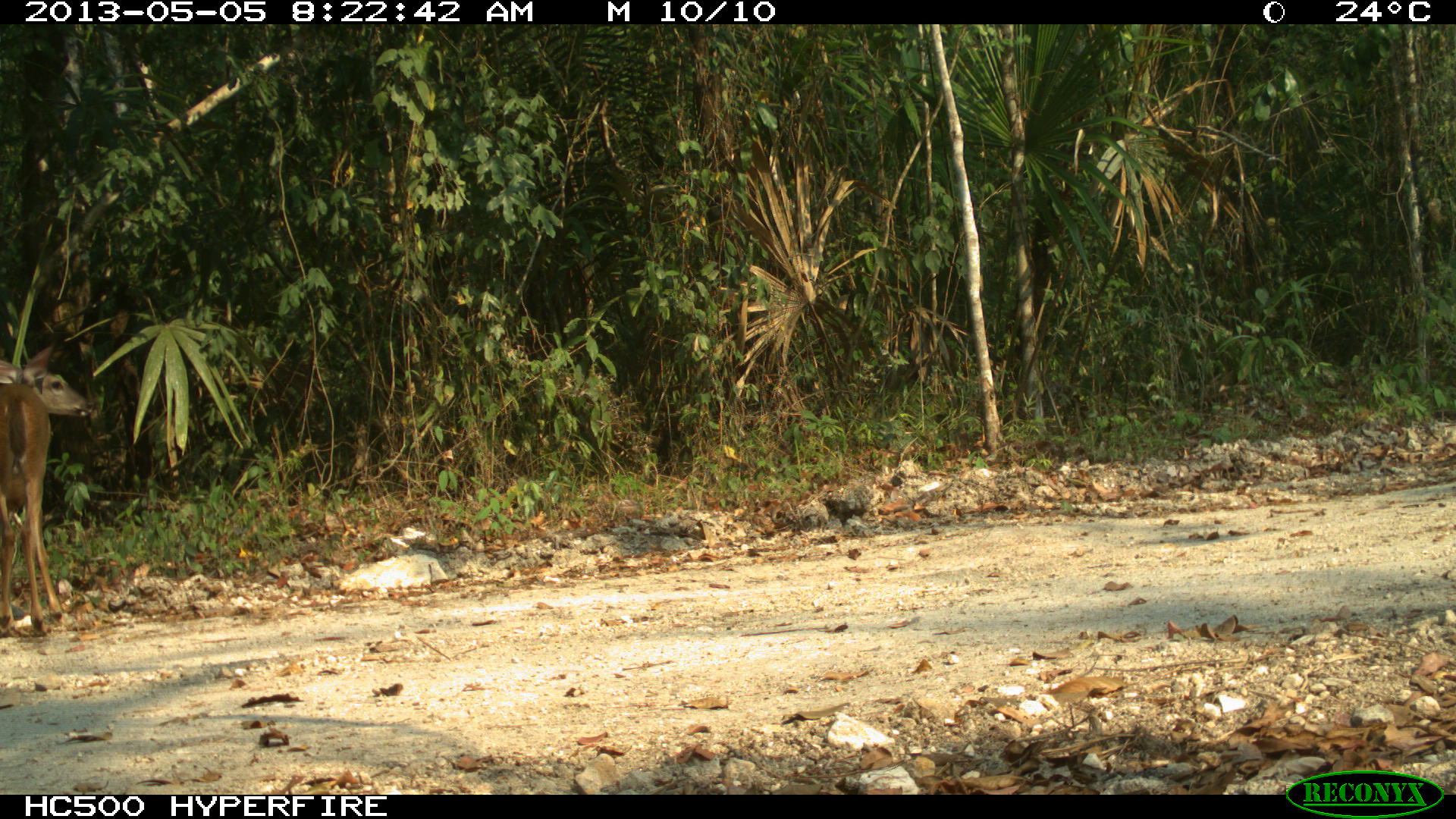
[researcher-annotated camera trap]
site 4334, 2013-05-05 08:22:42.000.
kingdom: Animalia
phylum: Chordata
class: Mammalia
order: Artiodactyla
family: Cervidae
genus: Odocoileus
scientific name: Odocoileus virginianus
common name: white-tailed deer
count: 1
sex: female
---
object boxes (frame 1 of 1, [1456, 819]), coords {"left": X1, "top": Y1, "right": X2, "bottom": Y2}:
odocoileus virginianus: {"left": 0, "top": 342, "right": 95, "bottom": 637}